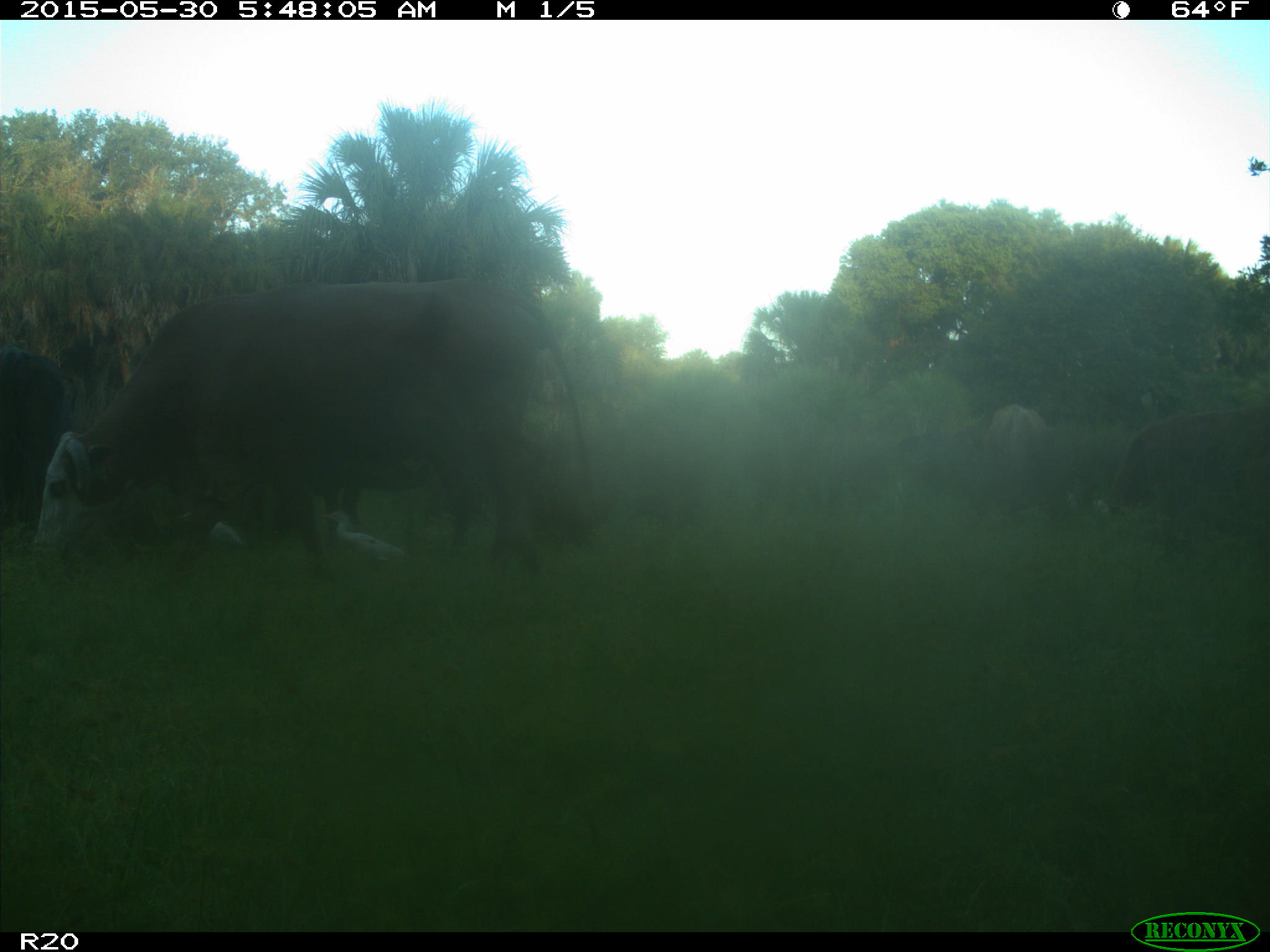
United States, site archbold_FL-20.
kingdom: Animalia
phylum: Chordata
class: Mammalia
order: Artiodactyla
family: Bovidae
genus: Bos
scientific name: Bos taurus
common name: domestic cow